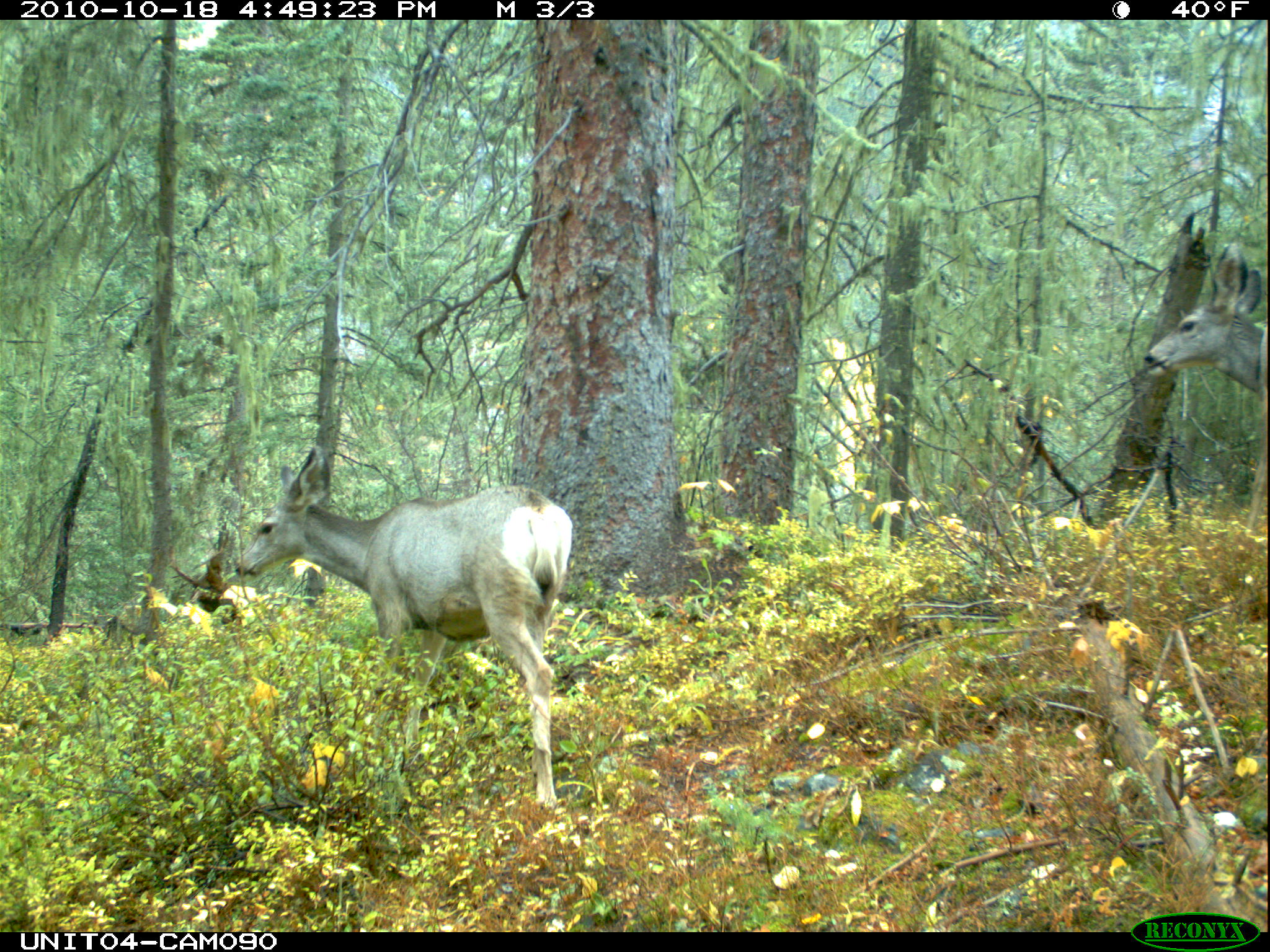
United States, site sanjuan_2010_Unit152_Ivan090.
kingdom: Animalia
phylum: Chordata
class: Mammalia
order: Artiodactyla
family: Cervidae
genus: Odocoileus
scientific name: Odocoileus hemionus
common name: mule deer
Odocoileus hemionus (mule deer).